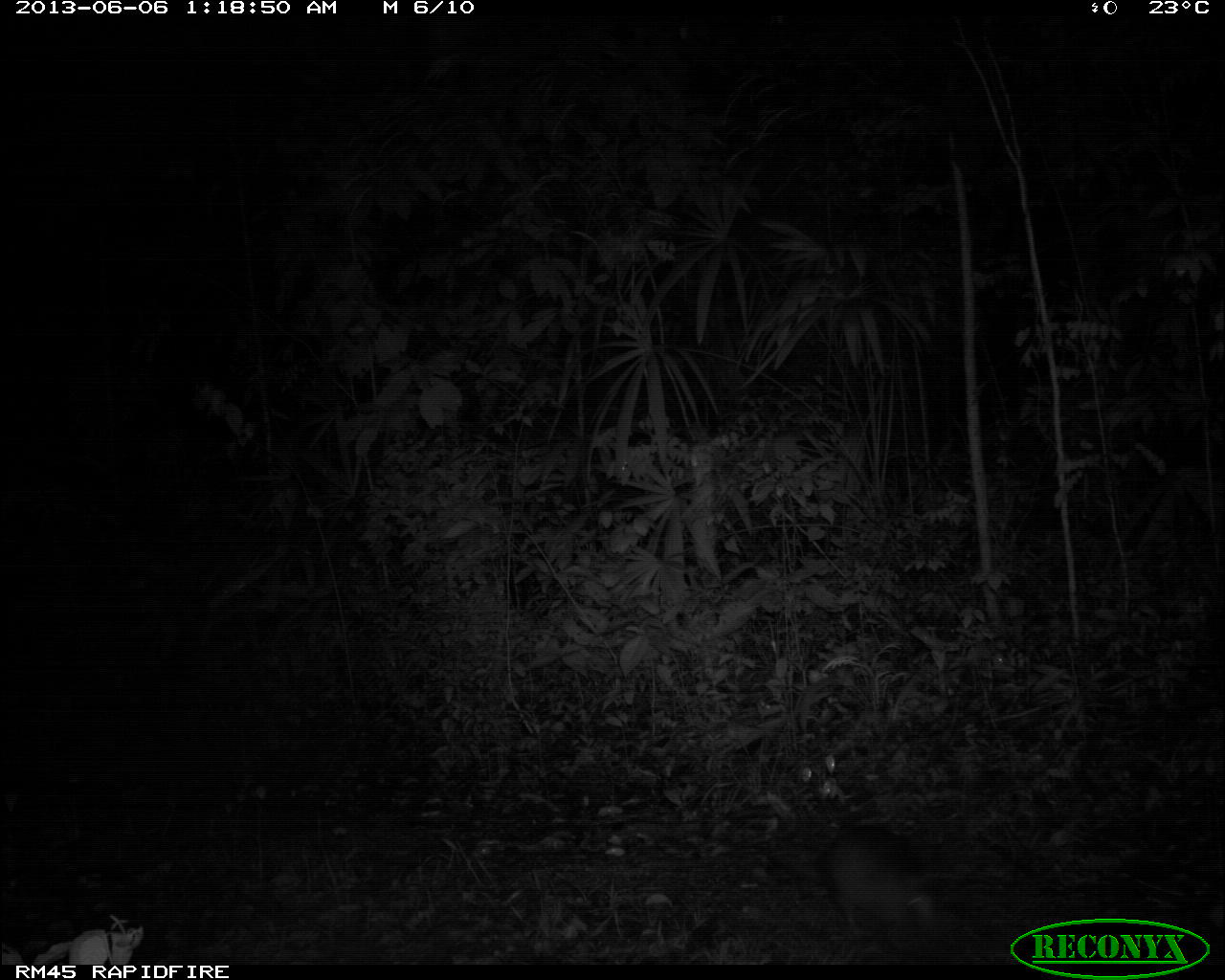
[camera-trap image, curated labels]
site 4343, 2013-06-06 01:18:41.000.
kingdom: Animalia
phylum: Chordata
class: Mammalia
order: Cingulata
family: Dasypodidae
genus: Dasypus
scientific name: Dasypus novemcinctus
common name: nine-banded armadillo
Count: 1.